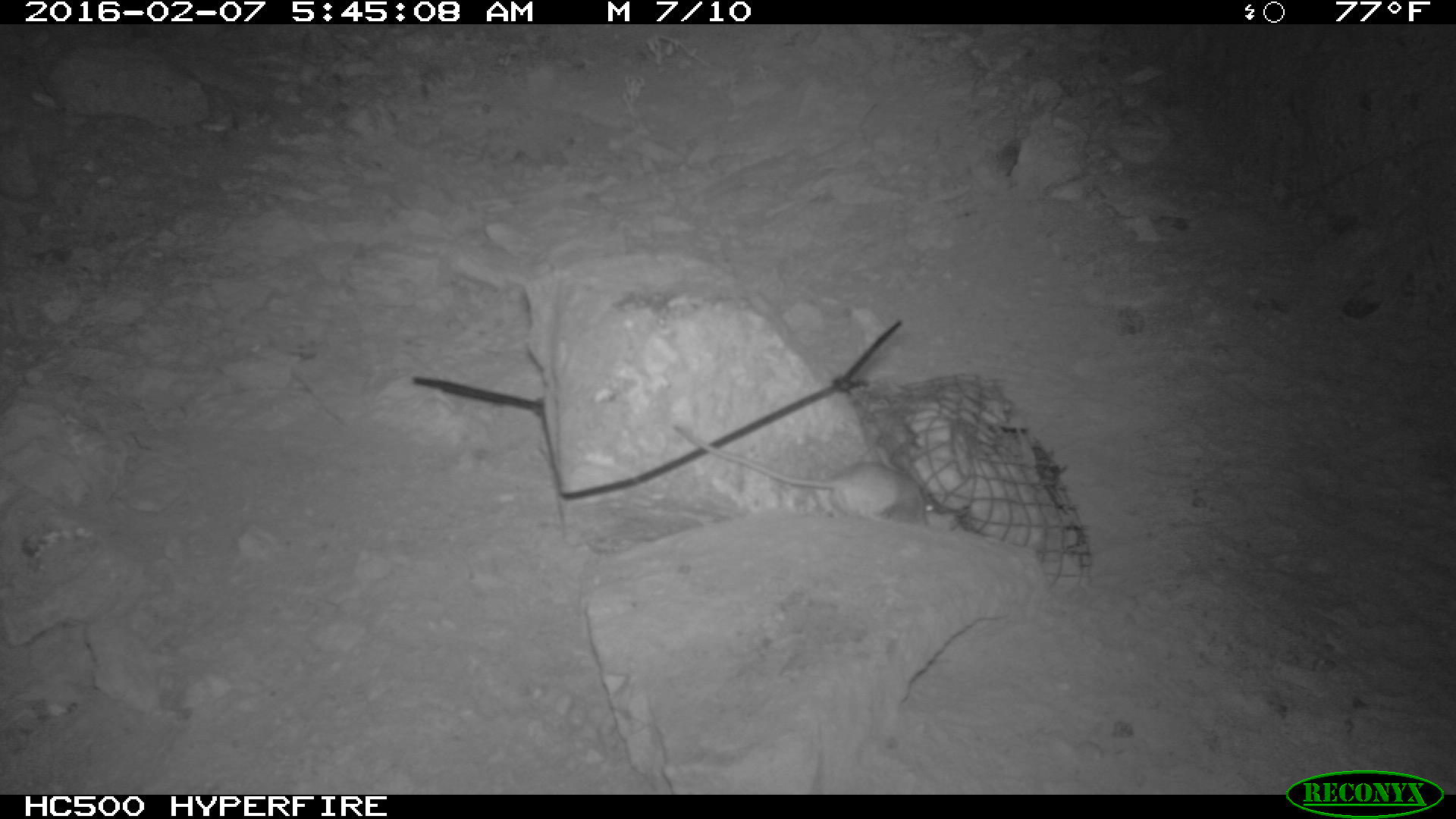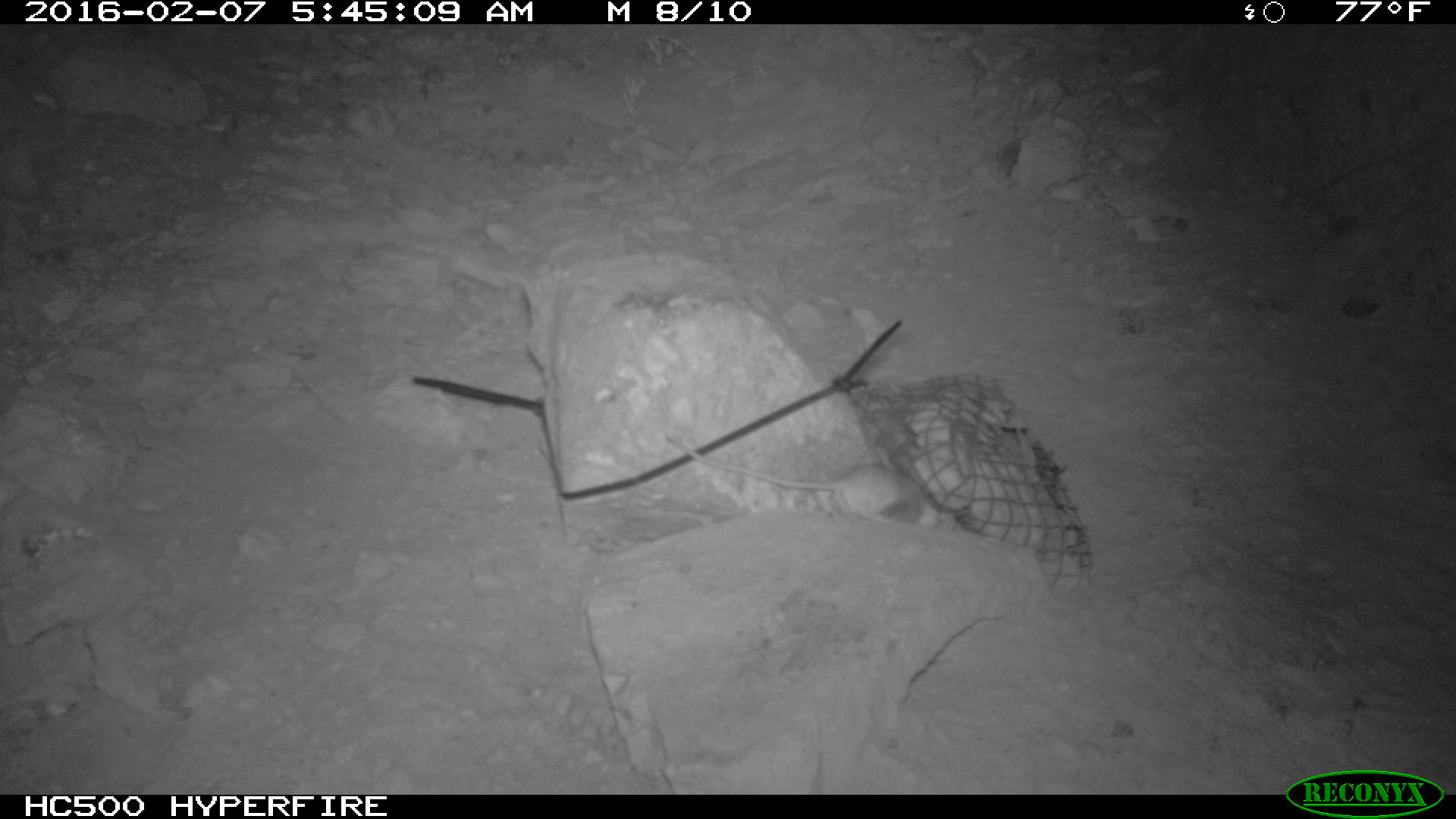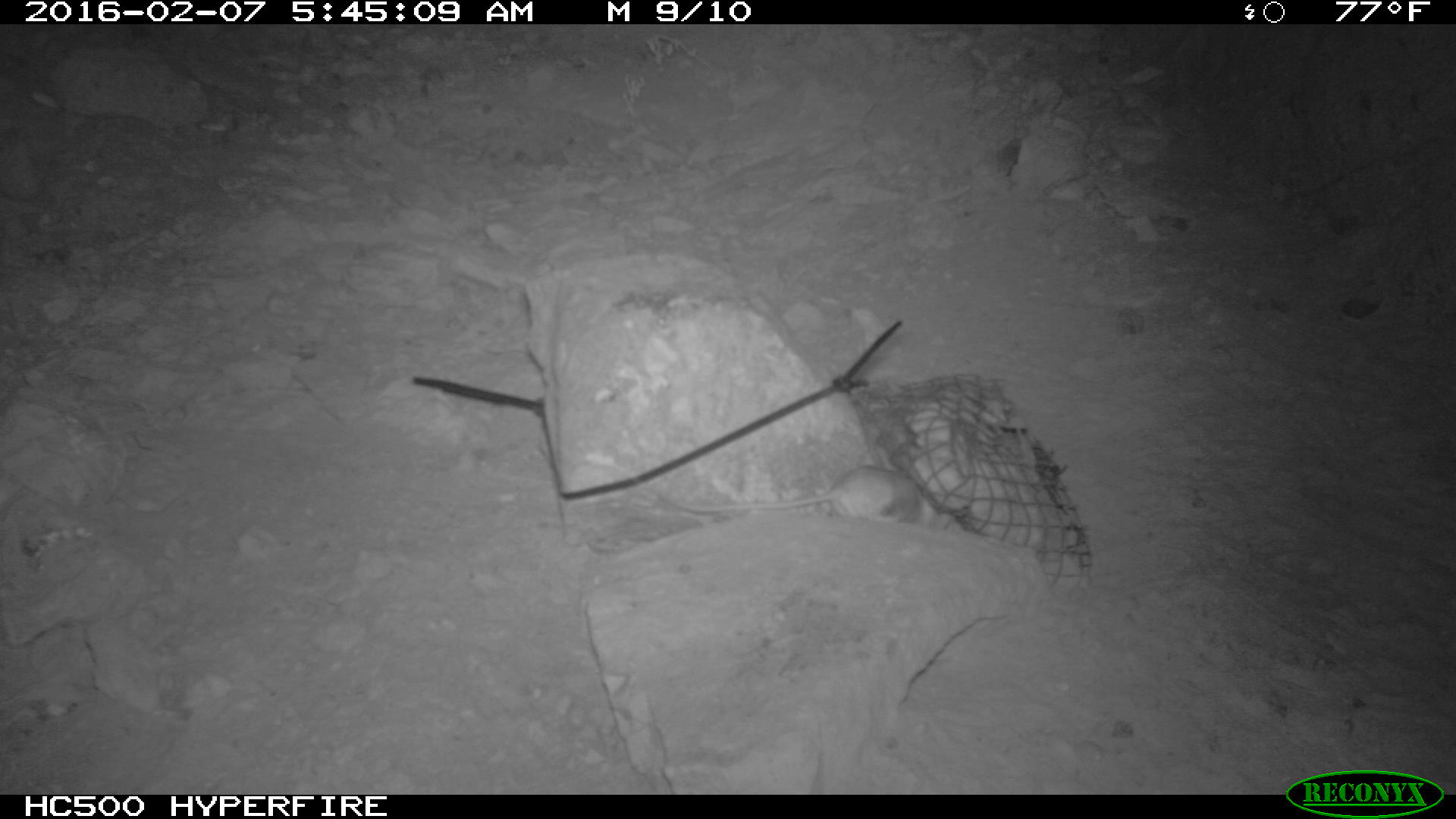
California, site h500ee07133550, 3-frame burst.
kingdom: Animalia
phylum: Chordata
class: Mammalia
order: Rodentia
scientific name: Rodentia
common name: rodent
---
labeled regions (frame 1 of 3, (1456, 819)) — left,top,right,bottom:
rodent: 670,420,960,529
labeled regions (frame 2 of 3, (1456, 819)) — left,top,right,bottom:
rodent: 666,434,922,524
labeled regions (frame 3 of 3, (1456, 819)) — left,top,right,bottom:
rodent: 673,463,925,534